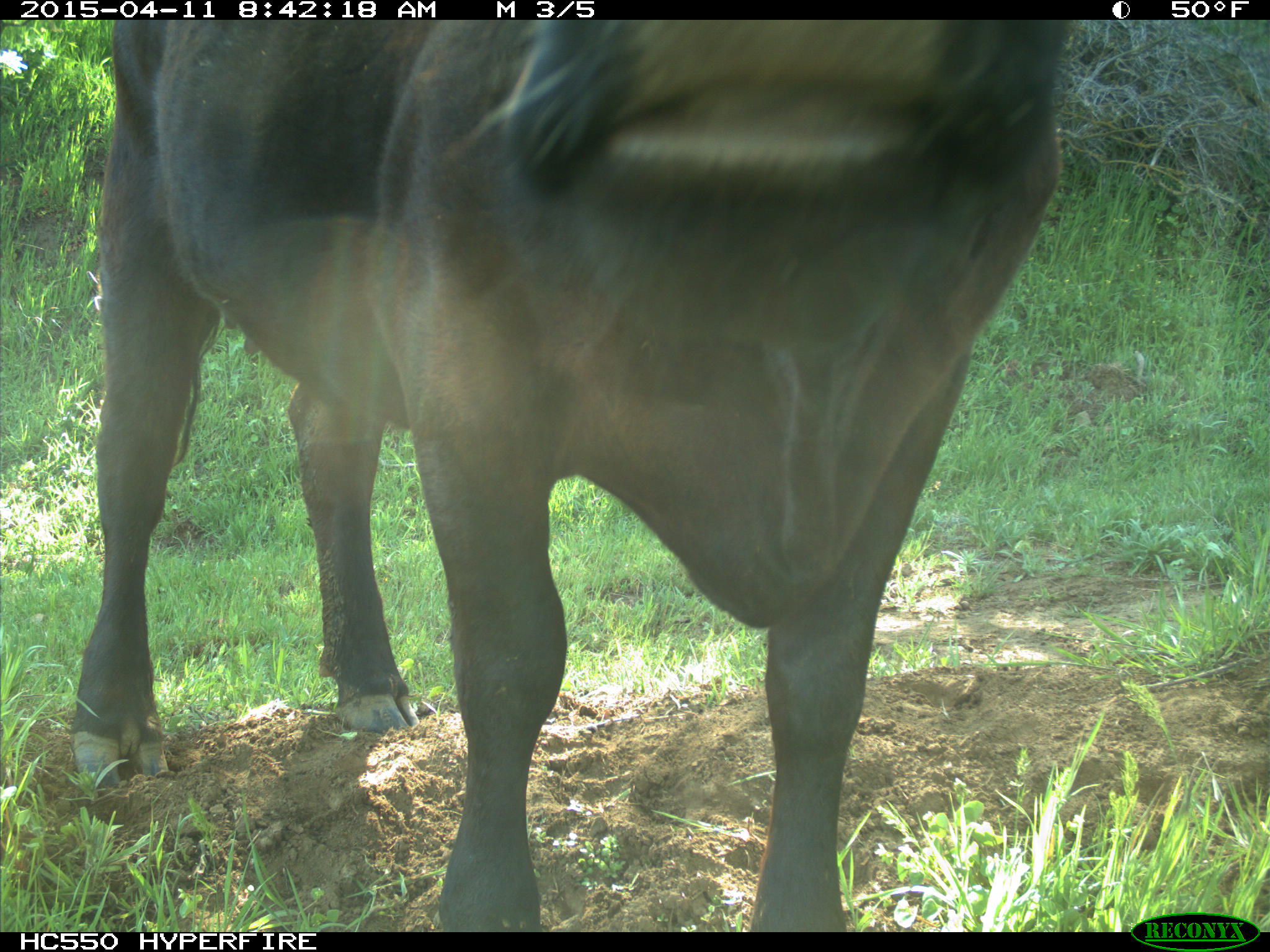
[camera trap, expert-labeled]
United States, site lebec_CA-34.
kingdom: Animalia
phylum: Chordata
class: Mammalia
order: Artiodactyla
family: Bovidae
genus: Bos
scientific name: Bos taurus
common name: domestic cow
Bos taurus (domestic cow).